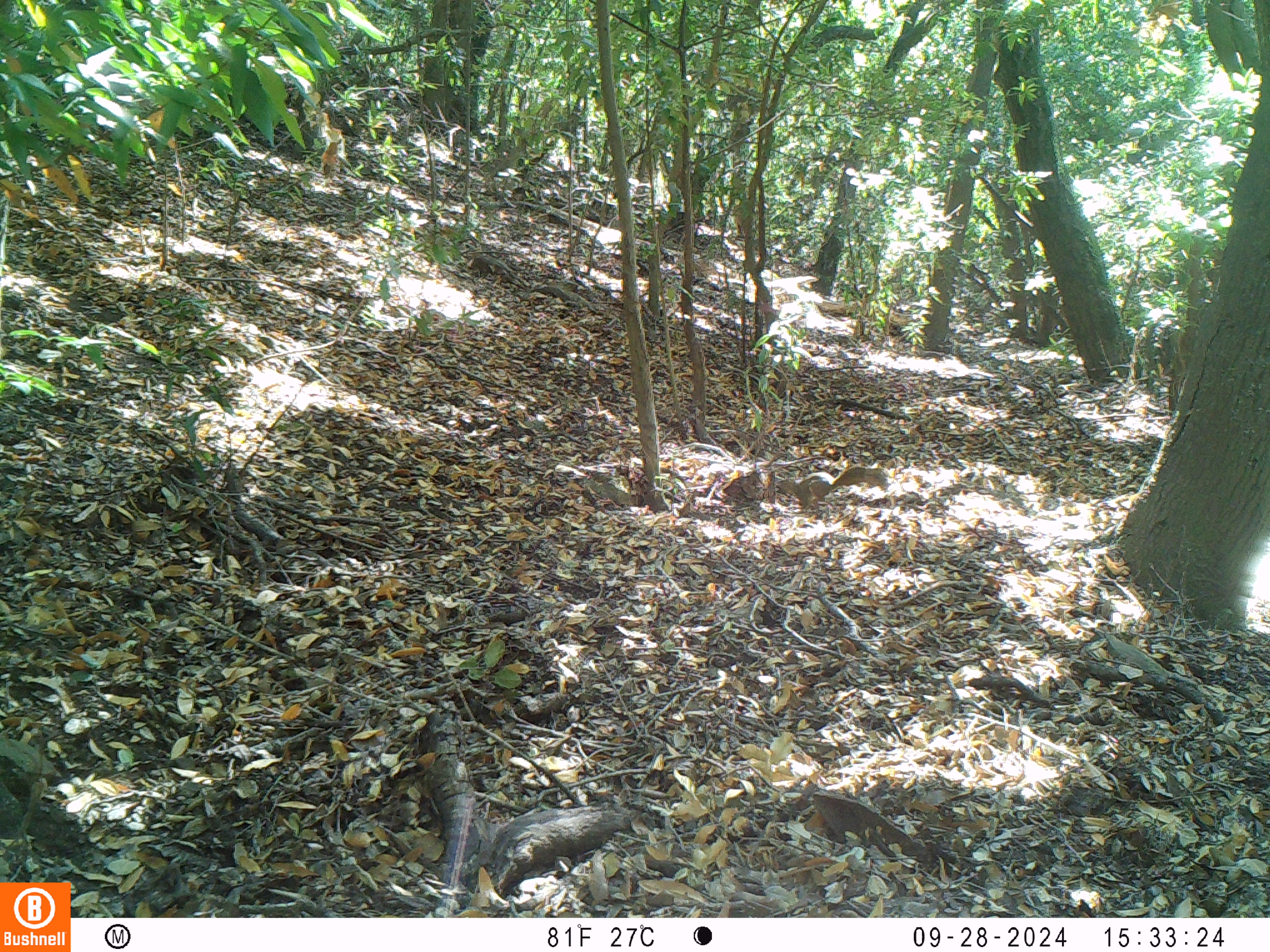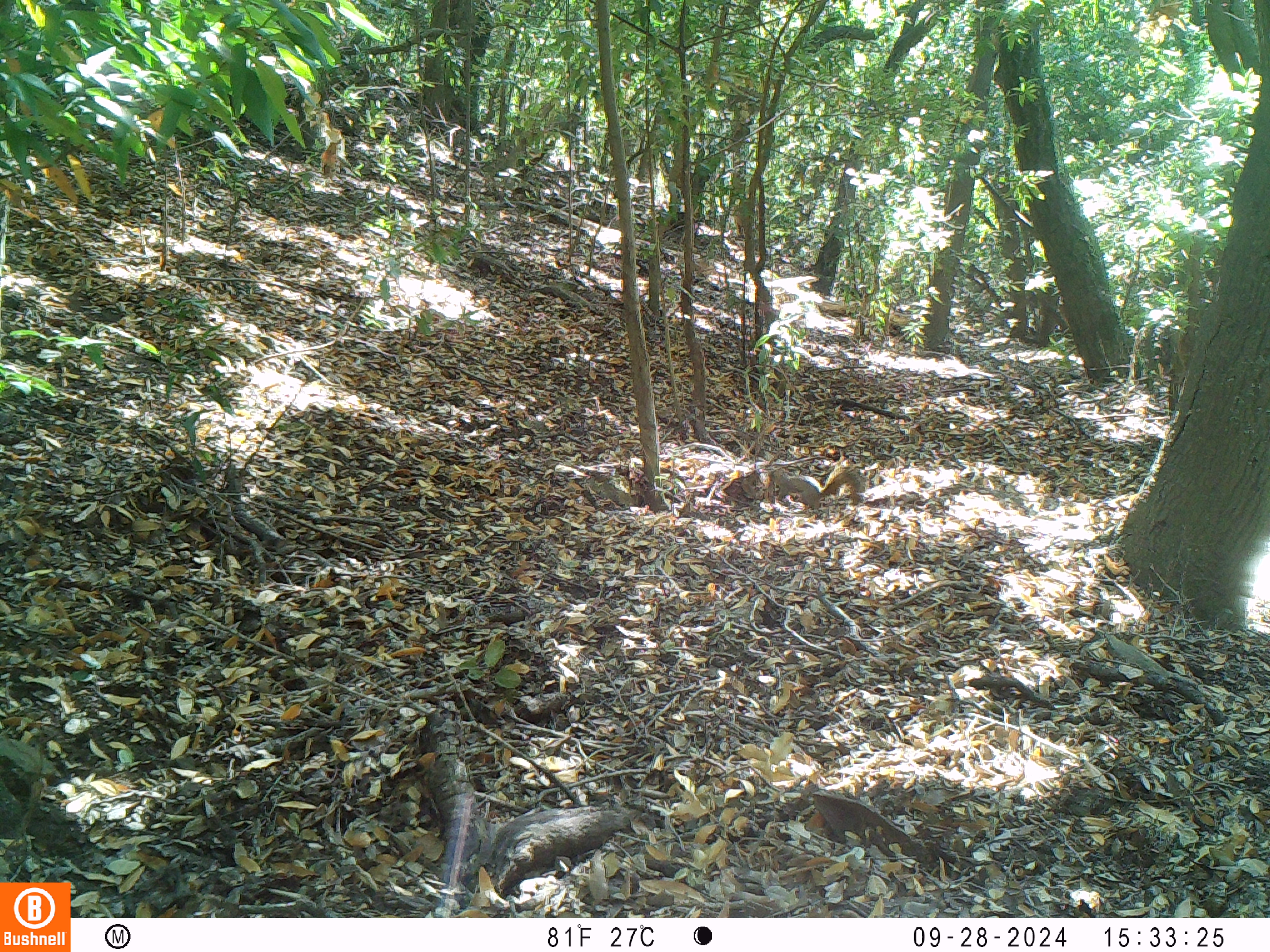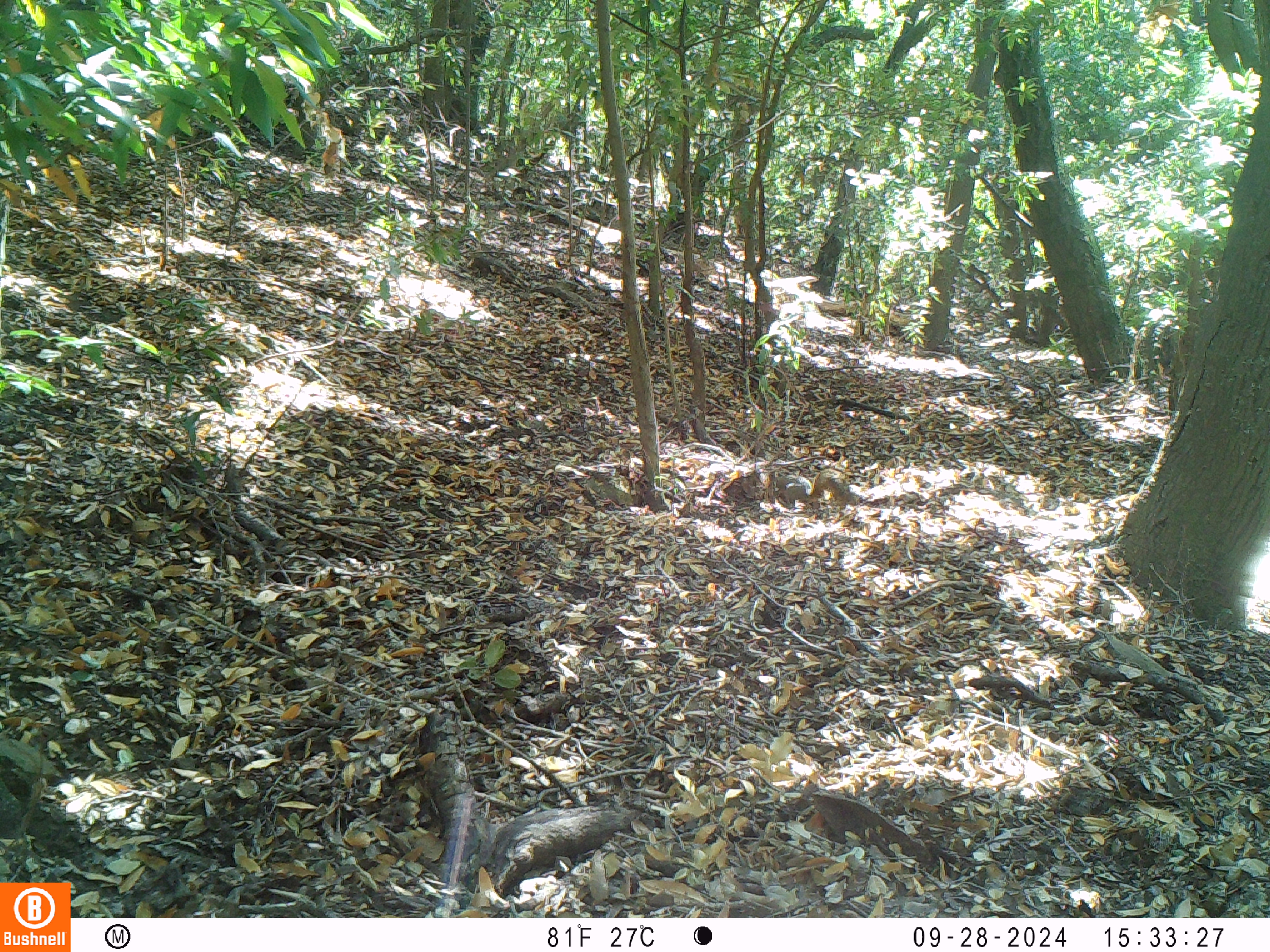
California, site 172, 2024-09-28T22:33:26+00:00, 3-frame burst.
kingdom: Animalia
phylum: Chordata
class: Mammalia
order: Rodentia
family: Sciuridae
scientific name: Sciuridae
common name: squirrel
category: unknown squirrel